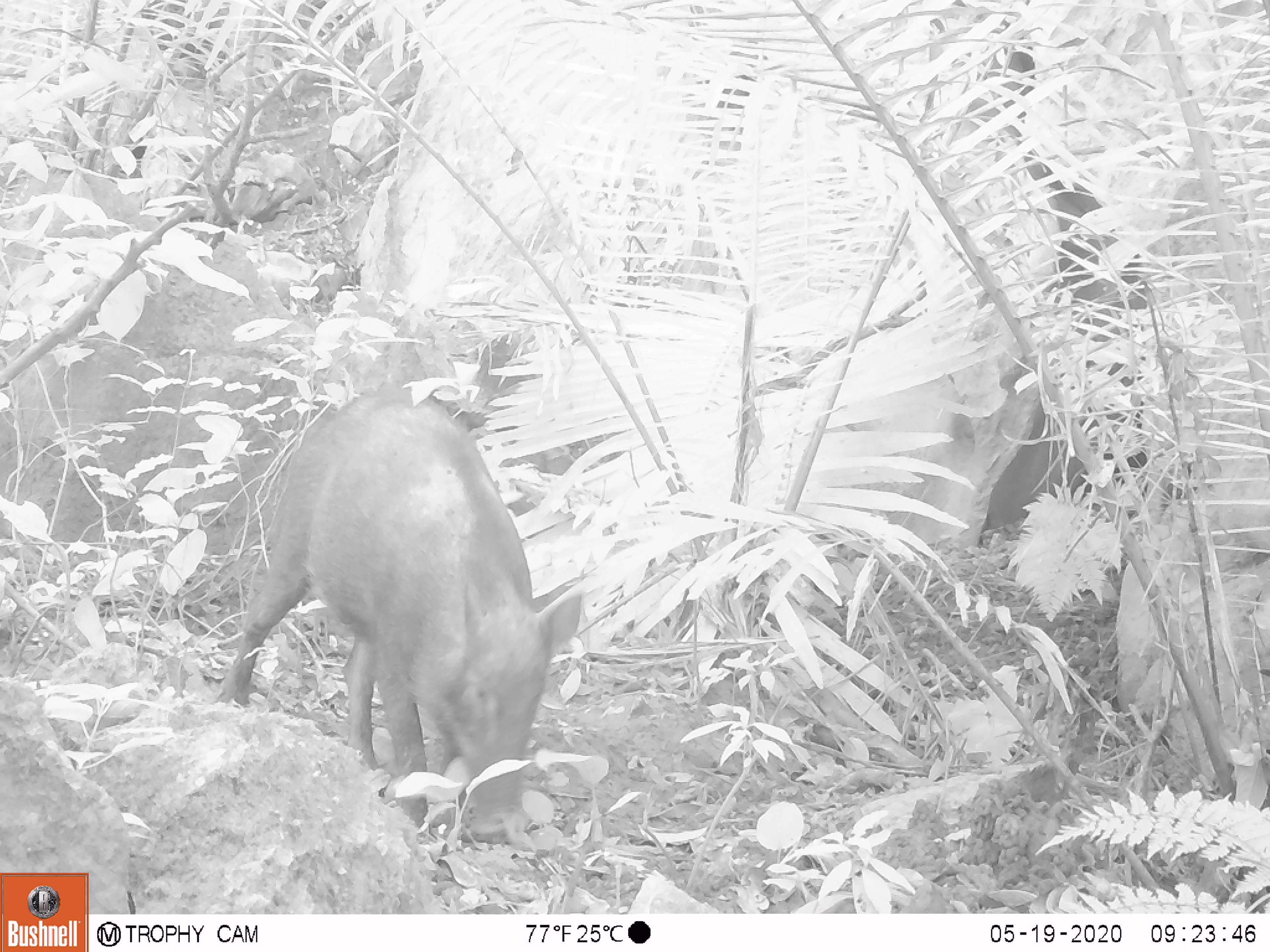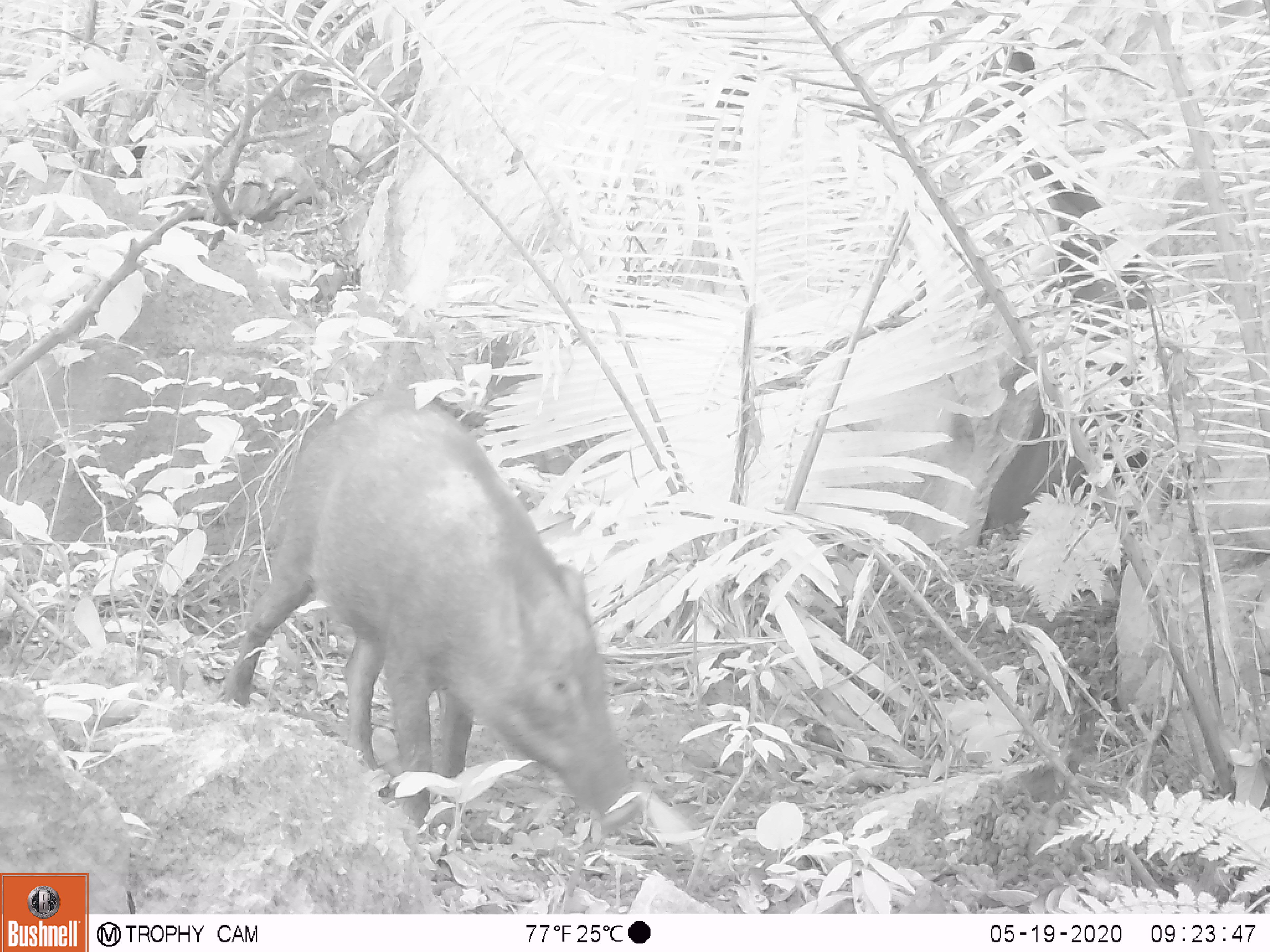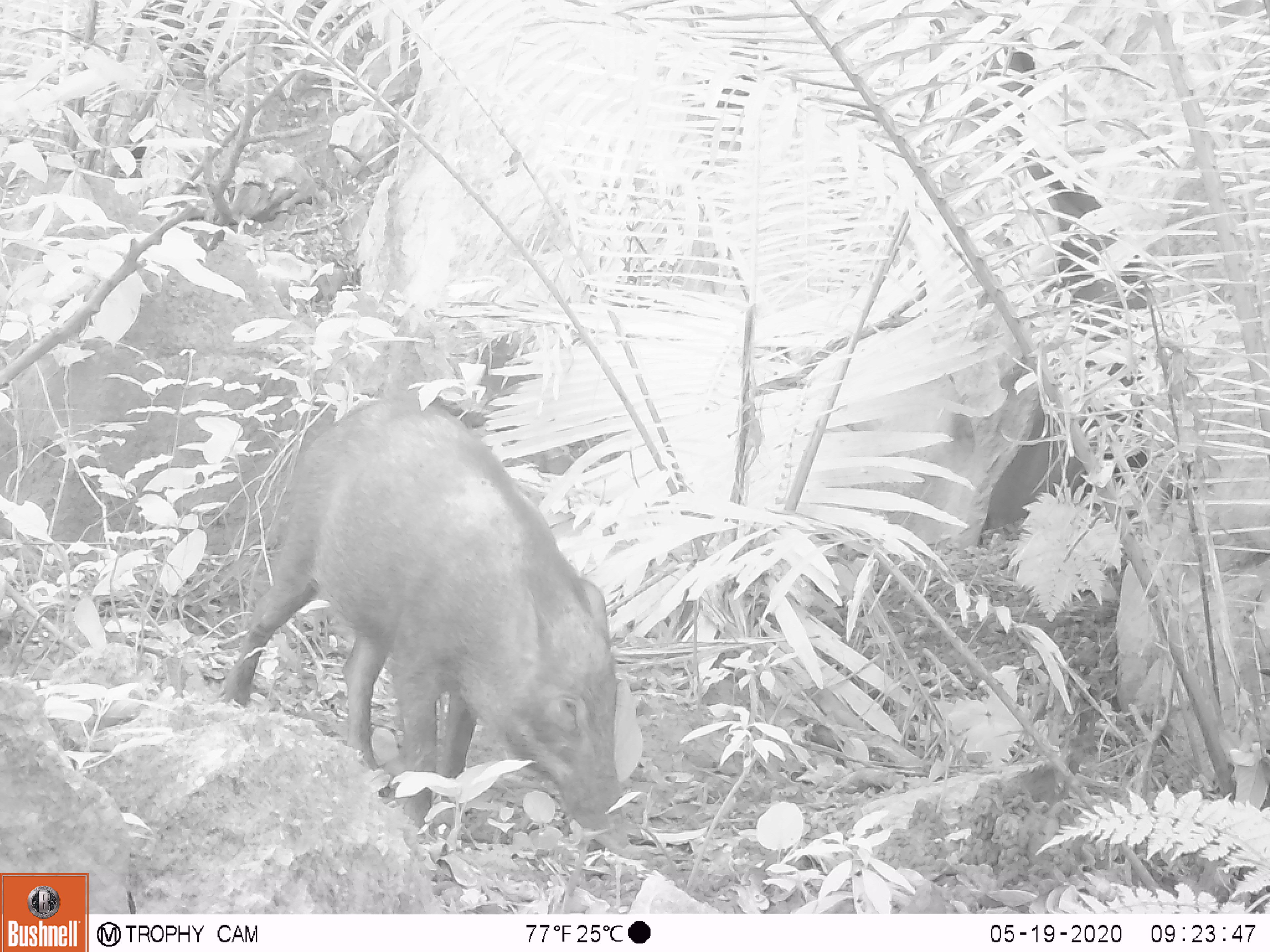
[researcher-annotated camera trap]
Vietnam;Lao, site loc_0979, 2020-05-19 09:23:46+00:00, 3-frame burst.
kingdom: Animalia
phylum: Chordata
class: Mammalia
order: Artiodactyla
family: Suidae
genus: Sus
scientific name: Sus scrofa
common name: eurasian wild pig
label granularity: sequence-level